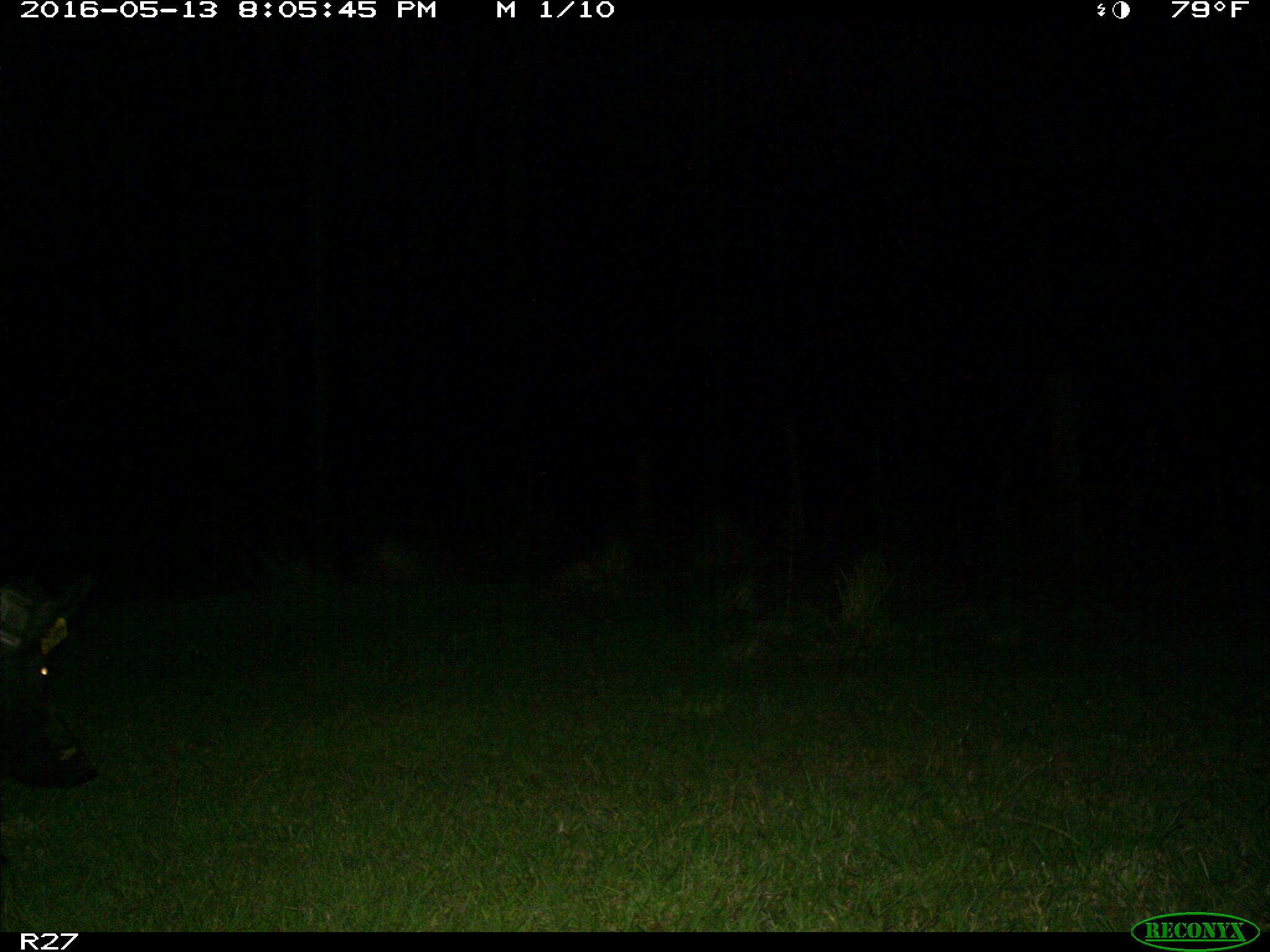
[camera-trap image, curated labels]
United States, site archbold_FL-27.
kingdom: Animalia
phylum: Chordata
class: Mammalia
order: Artiodactyla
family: Suidae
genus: Sus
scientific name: Sus scrofa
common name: wild boar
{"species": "Sus scrofa (wild boar)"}